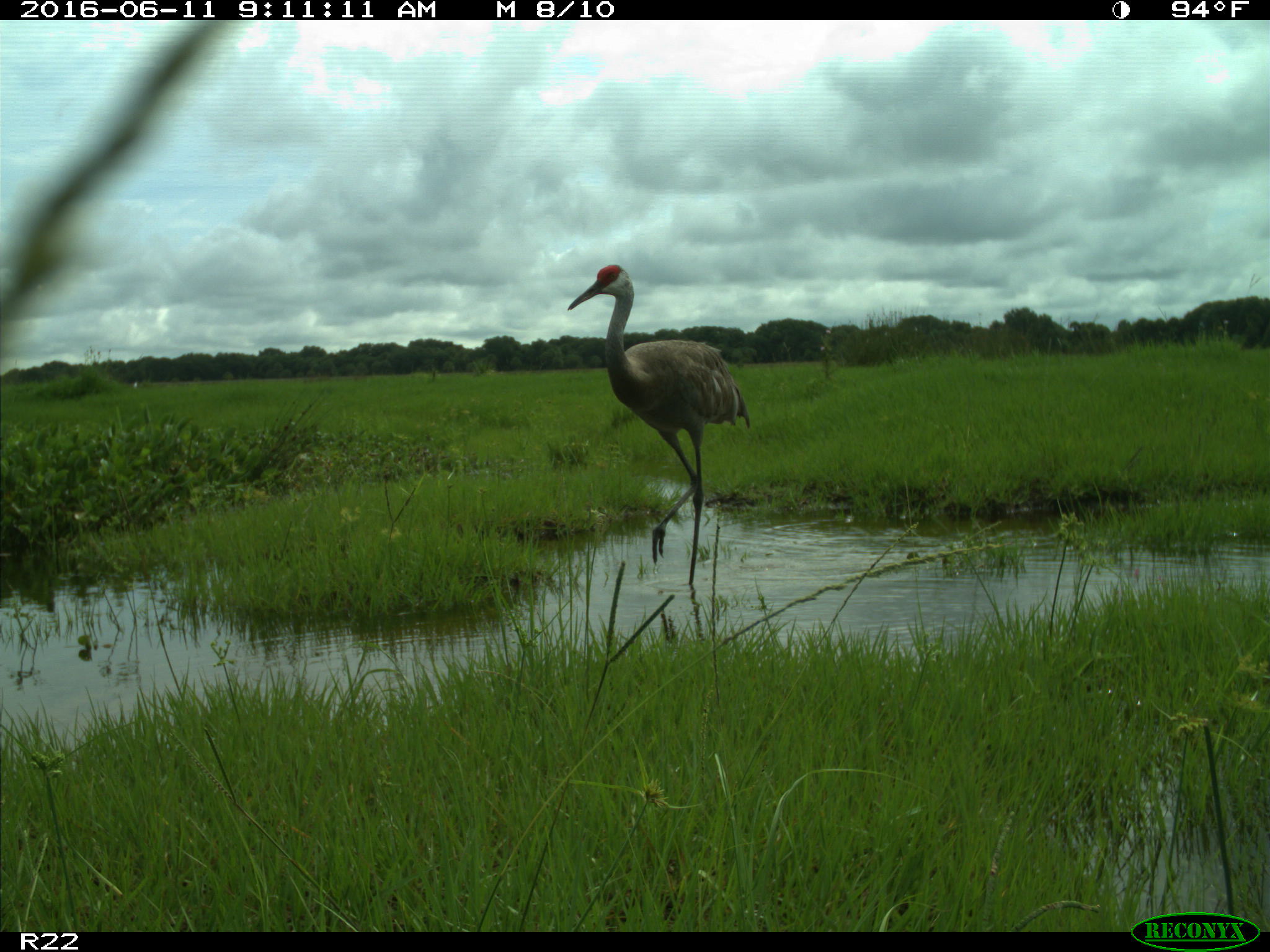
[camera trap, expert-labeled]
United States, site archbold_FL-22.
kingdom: Animalia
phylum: Chordata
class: Aves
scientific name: Aves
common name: birds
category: unidentified bird